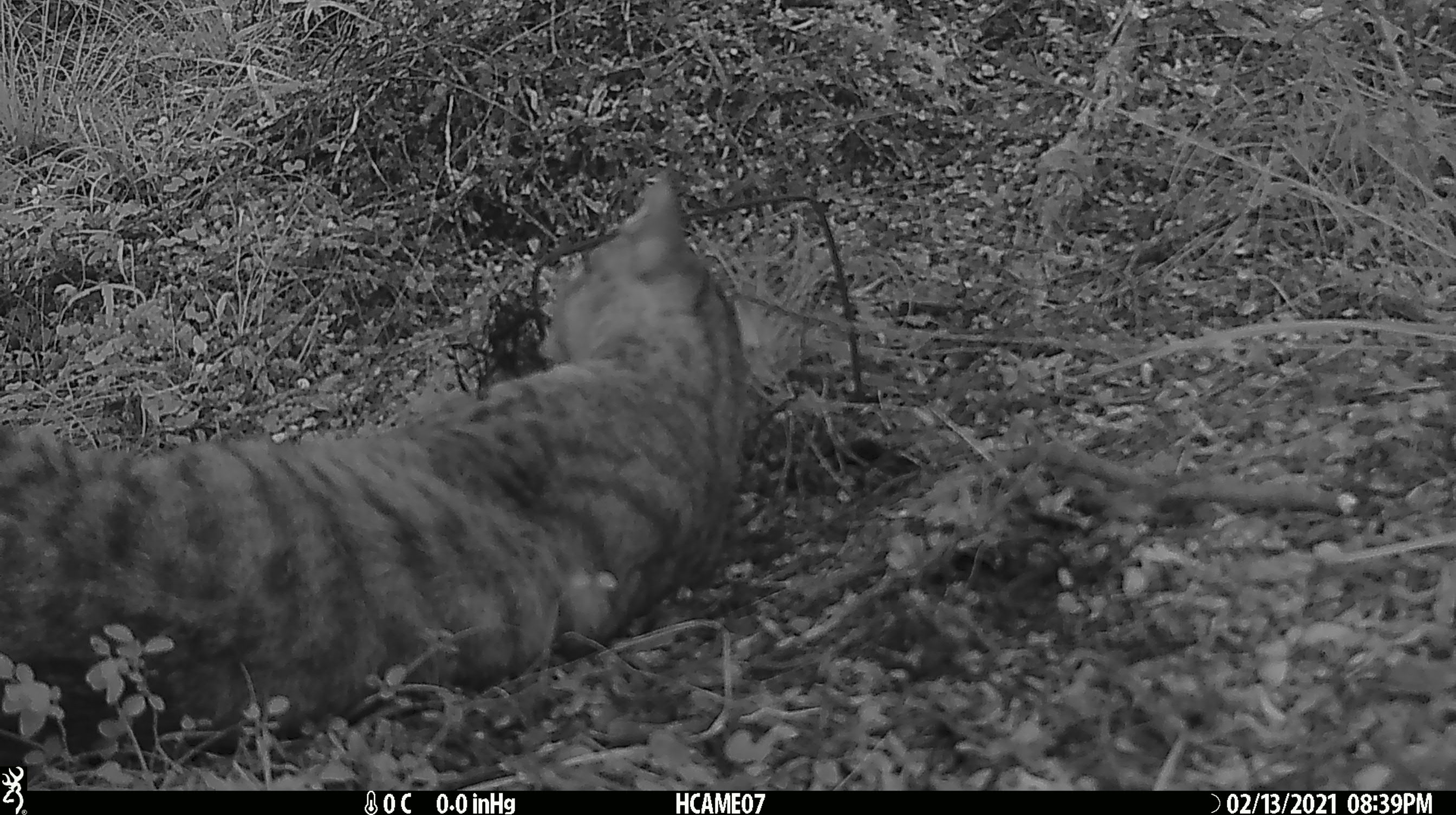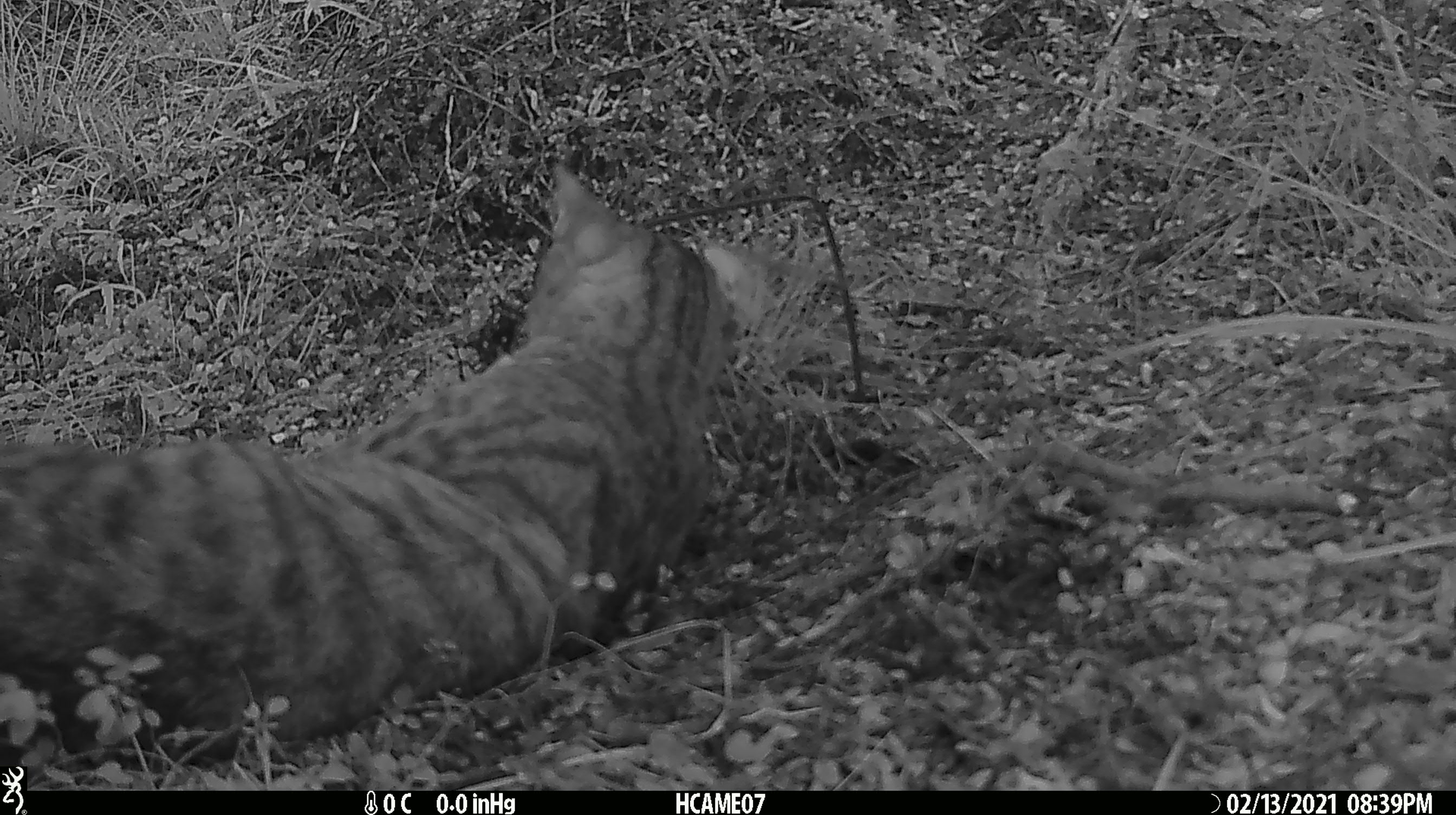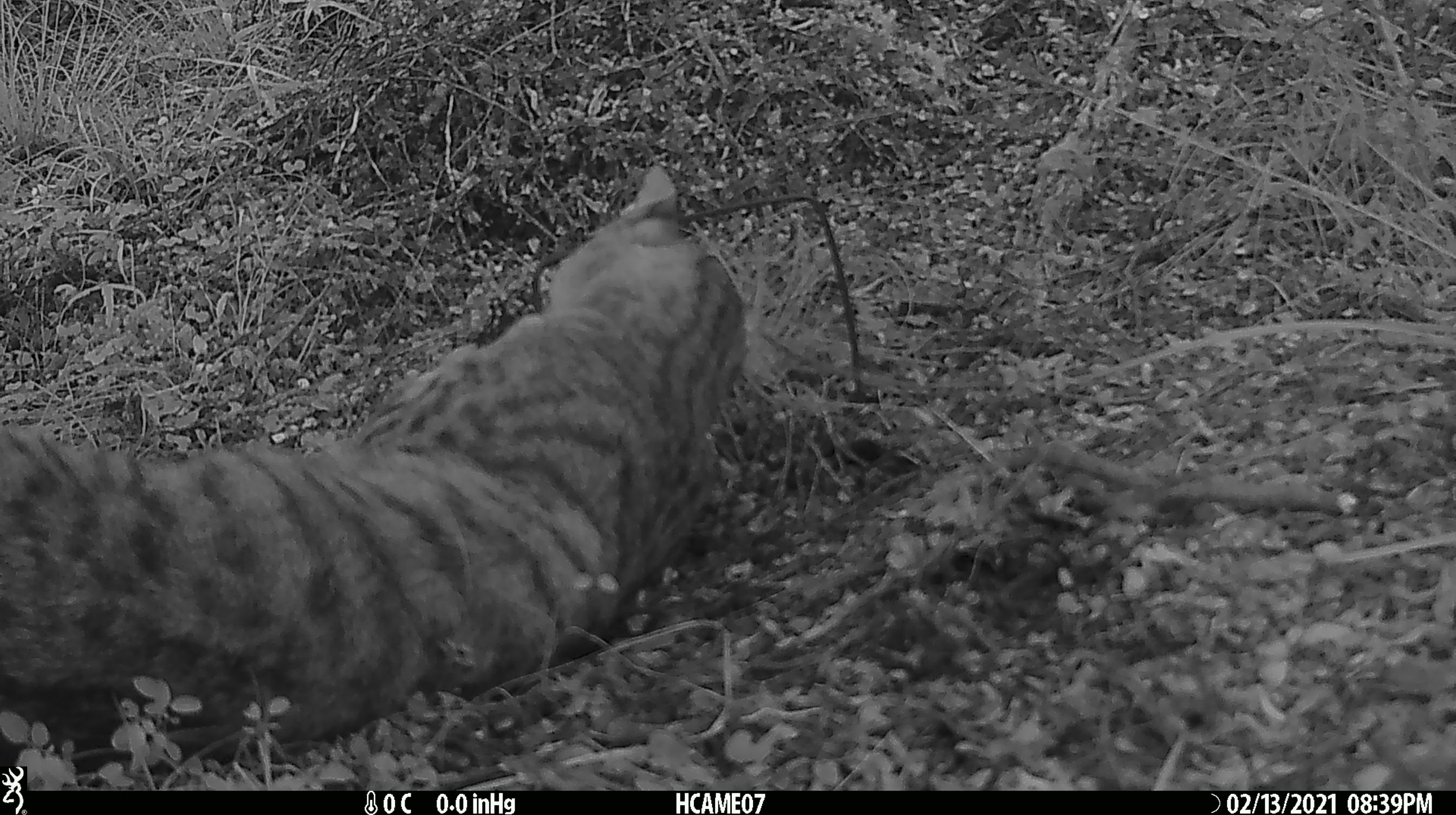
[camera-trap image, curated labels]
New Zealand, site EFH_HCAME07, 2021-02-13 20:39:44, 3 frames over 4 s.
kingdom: Animalia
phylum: Chordata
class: Mammalia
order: Carnivora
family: Felidae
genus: Felis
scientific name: Felis catus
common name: domestic cat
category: cat